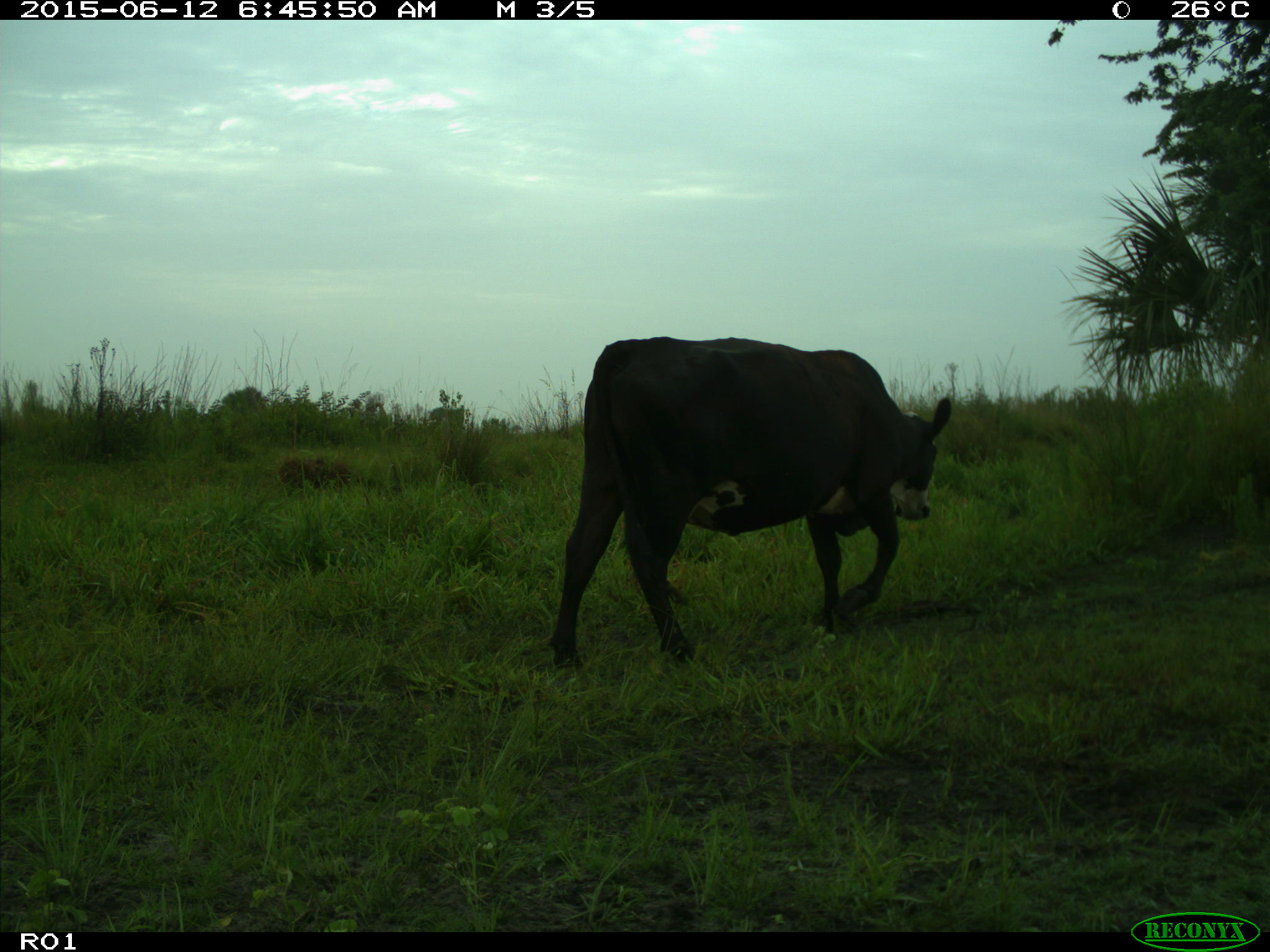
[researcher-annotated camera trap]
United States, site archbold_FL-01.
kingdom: Animalia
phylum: Chordata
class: Mammalia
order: Artiodactyla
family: Bovidae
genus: Bos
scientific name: Bos taurus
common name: domestic cow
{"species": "Bos taurus (domestic cow)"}